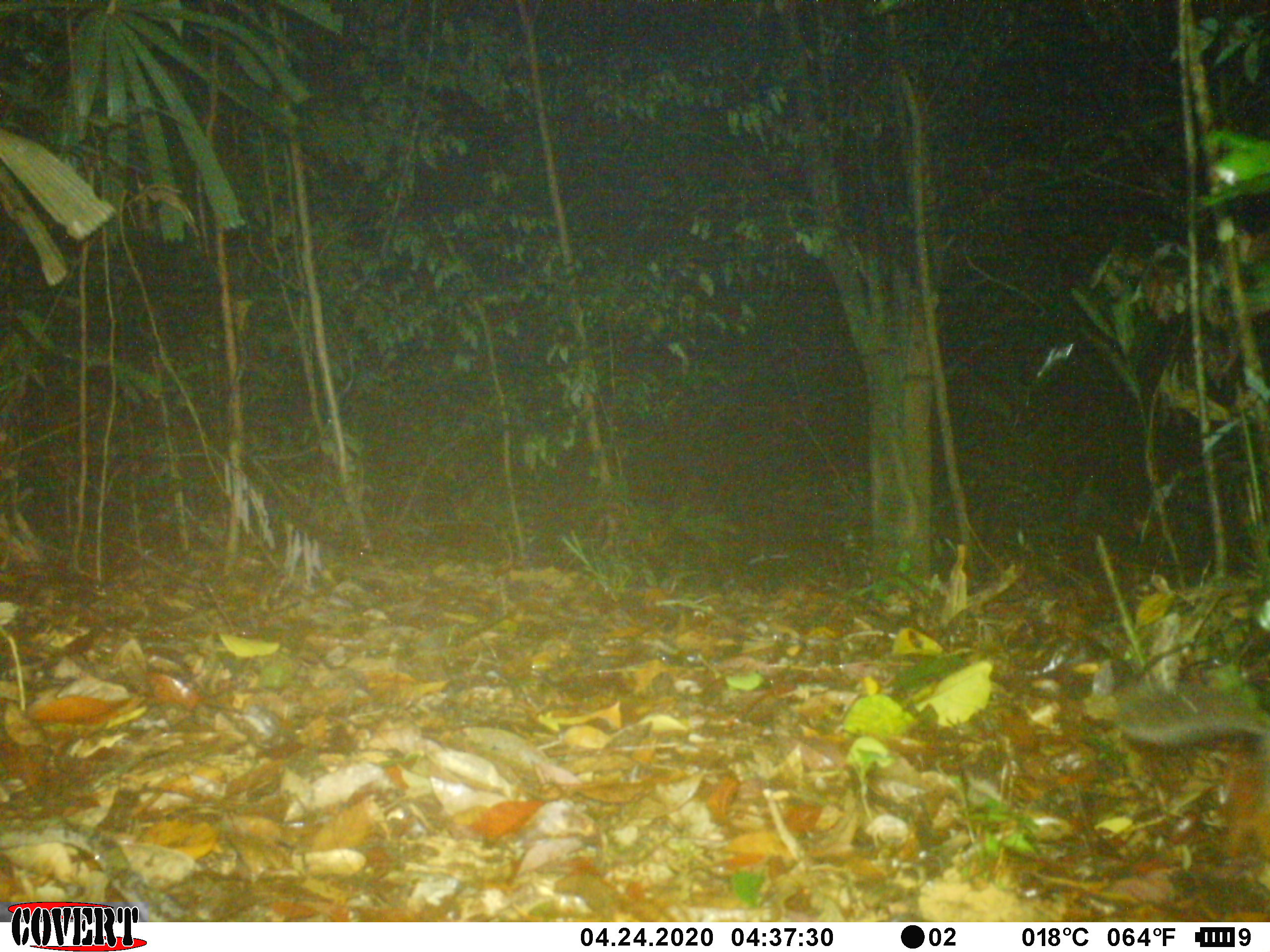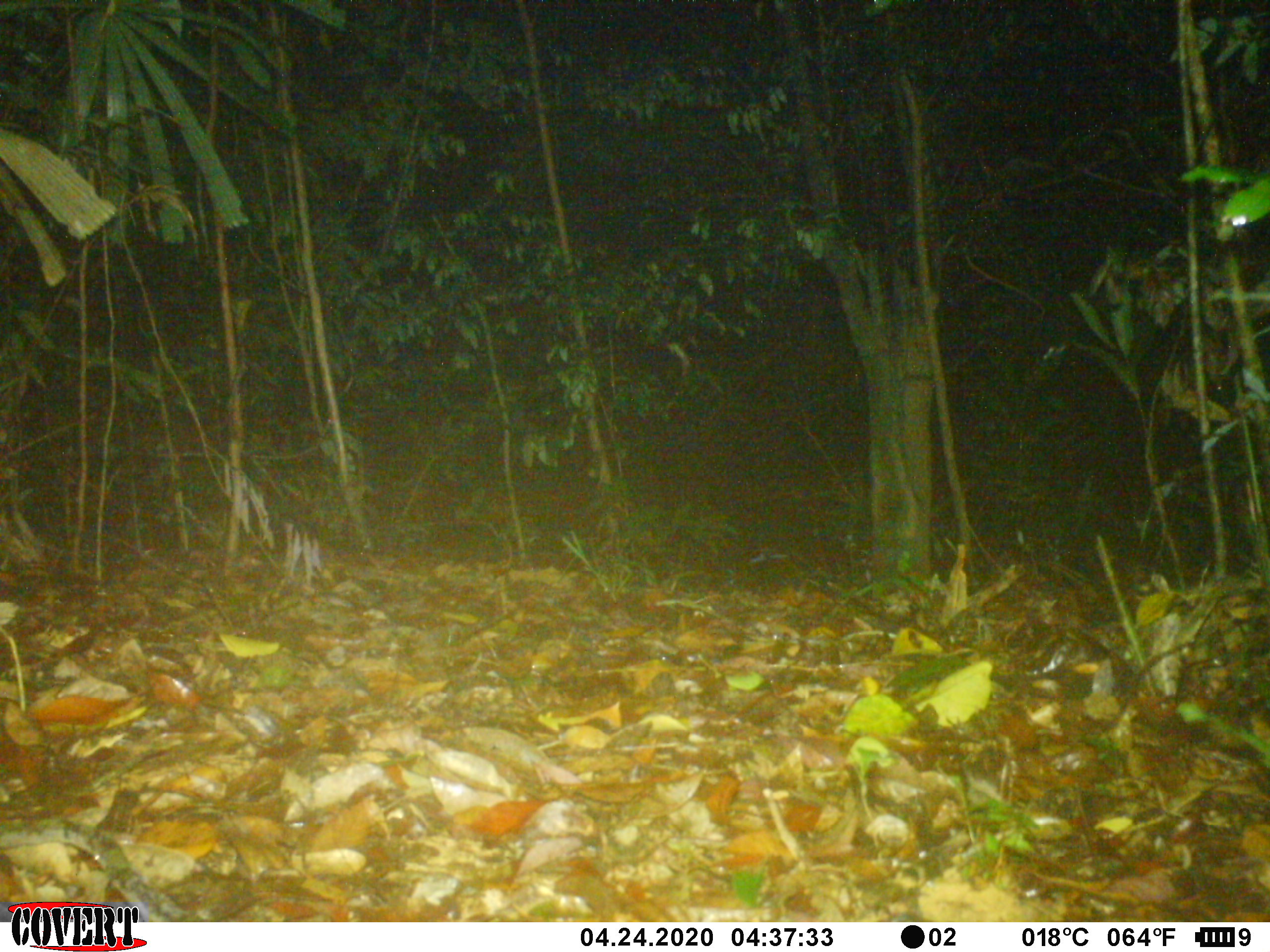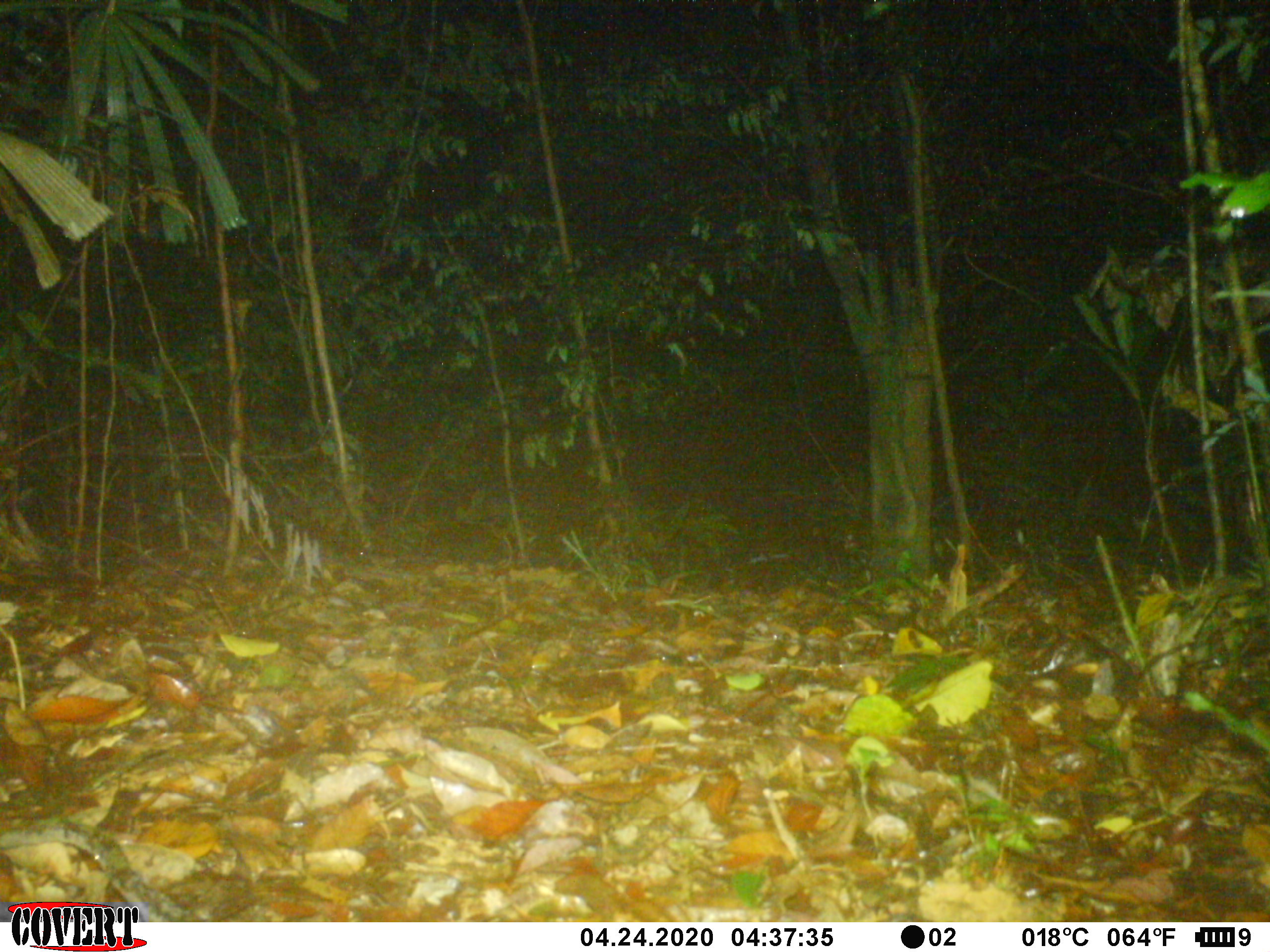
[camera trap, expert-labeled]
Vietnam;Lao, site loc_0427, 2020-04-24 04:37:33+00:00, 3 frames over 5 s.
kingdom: Animalia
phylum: Chordata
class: Mammalia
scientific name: Mammalia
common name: mammal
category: unidentified small mammal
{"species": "unidentified small mammal (mammal) (Mammalia)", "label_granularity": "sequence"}